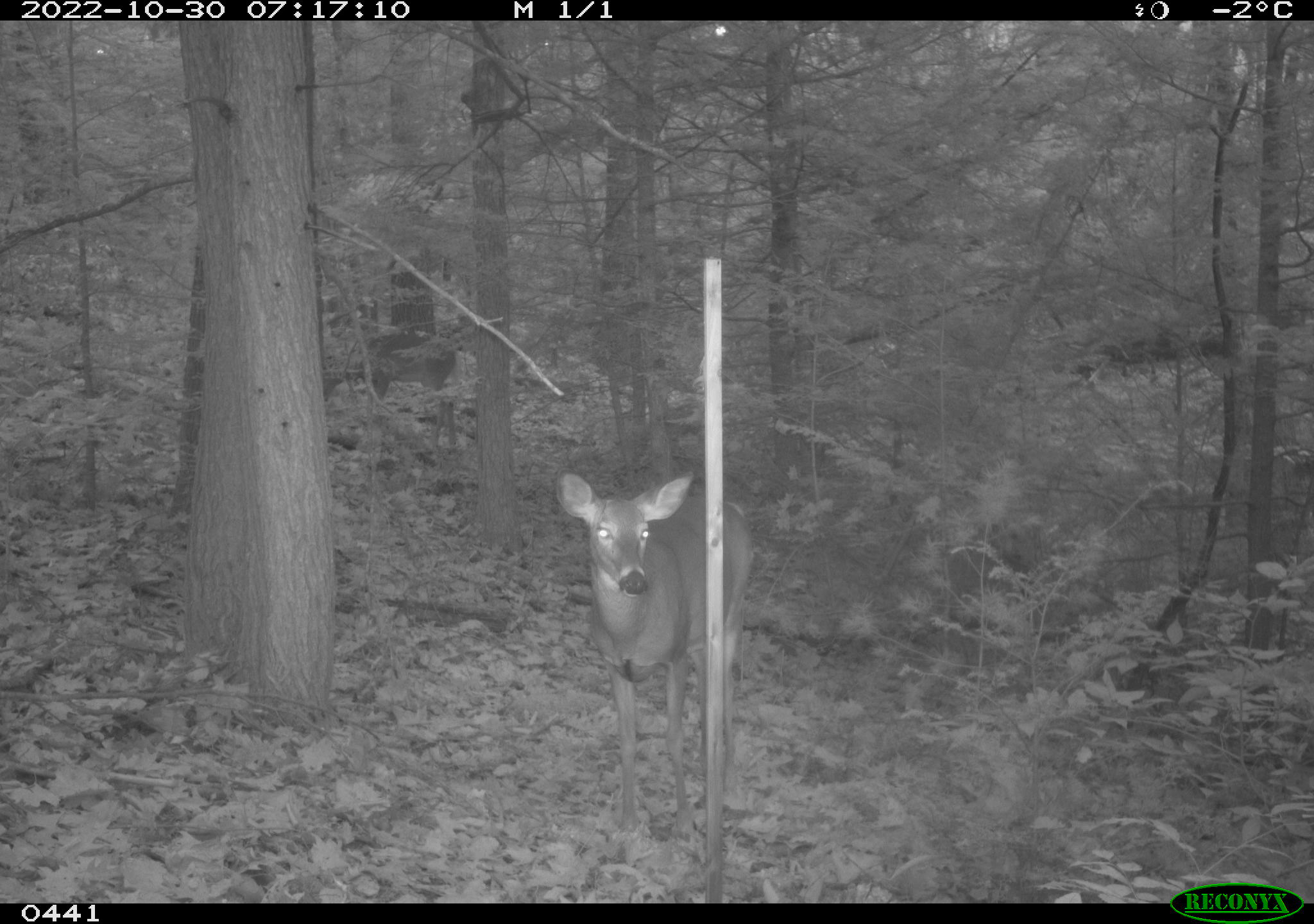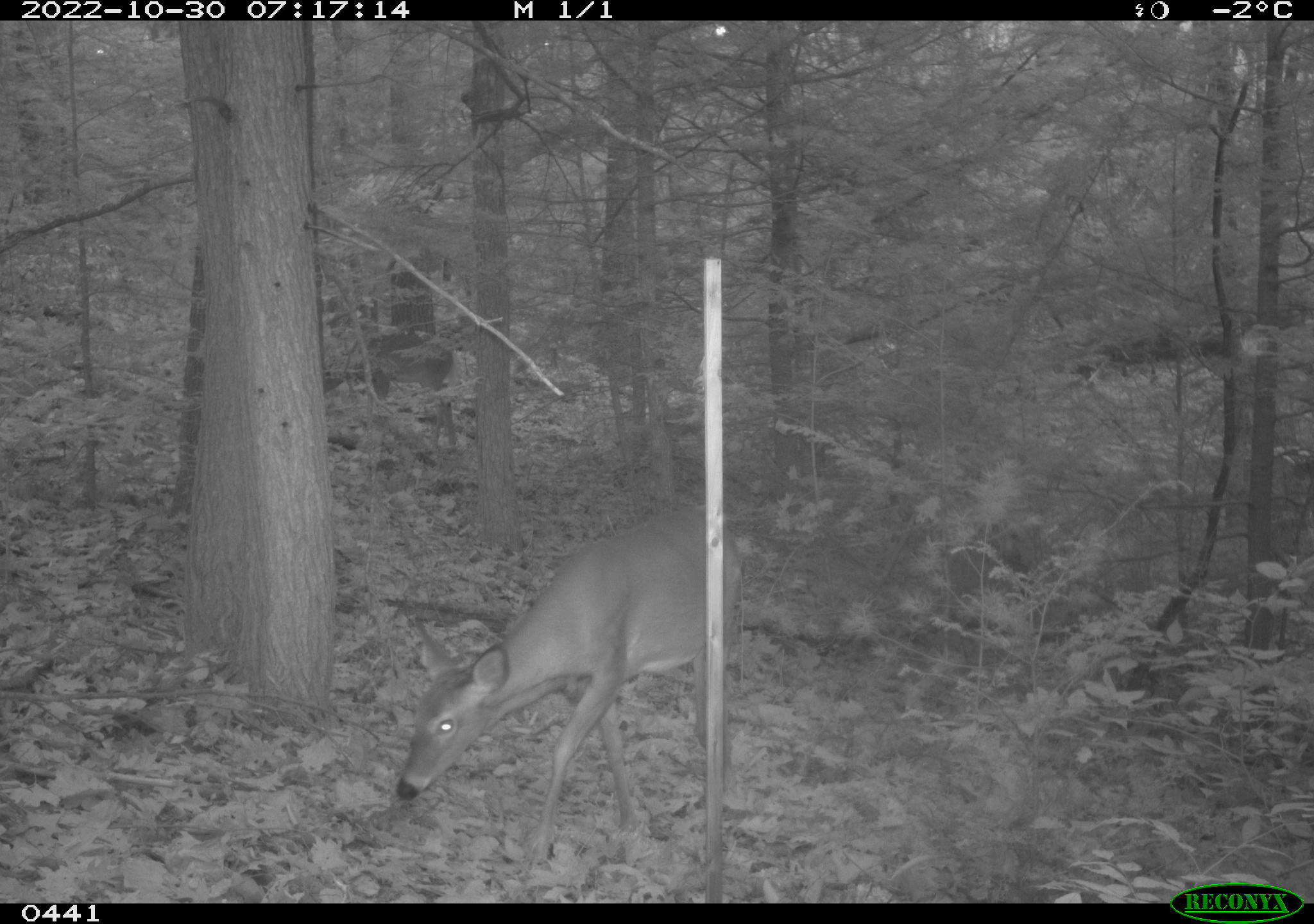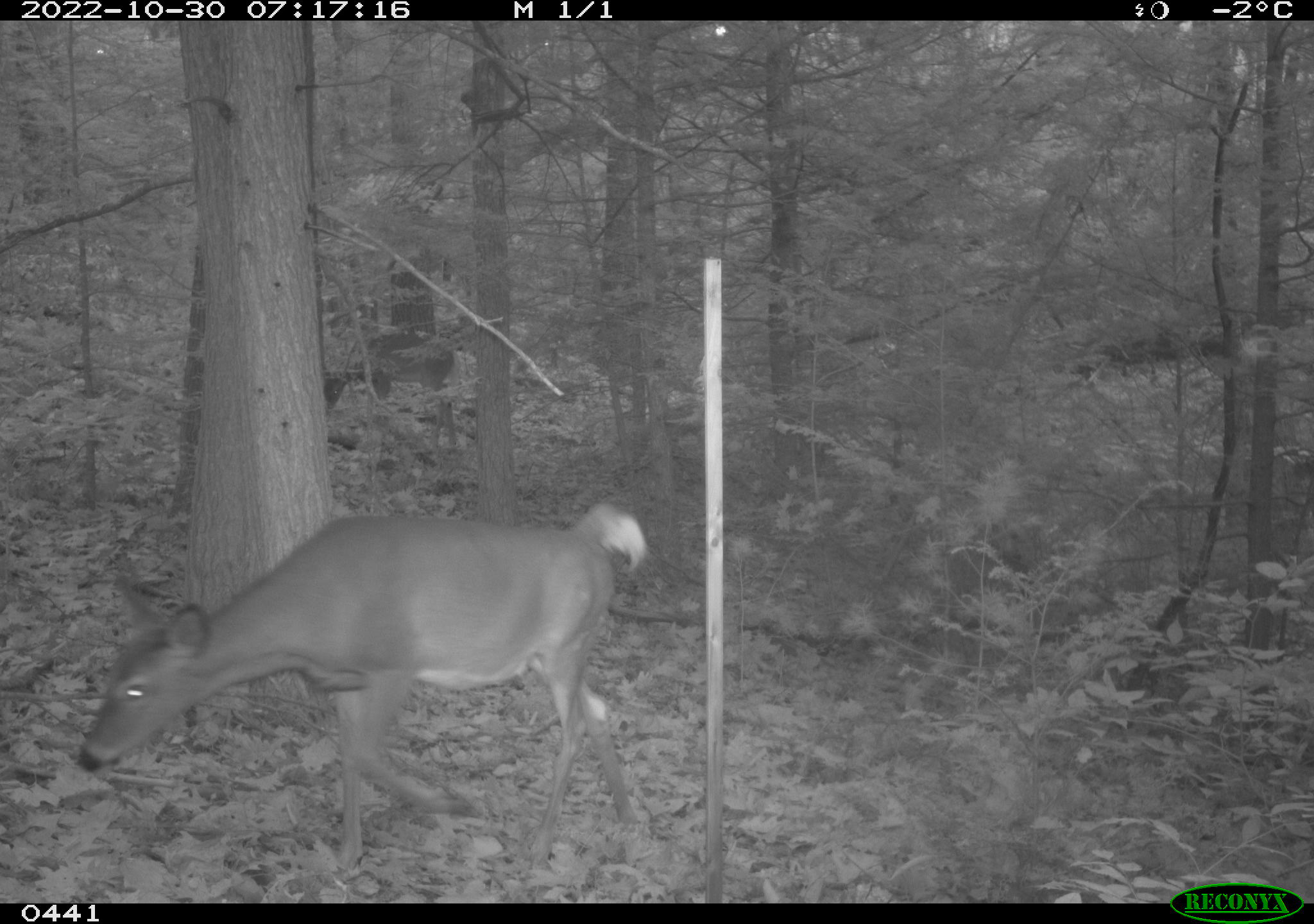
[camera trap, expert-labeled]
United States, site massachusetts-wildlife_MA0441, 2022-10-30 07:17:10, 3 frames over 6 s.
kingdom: Animalia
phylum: Chordata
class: Mammalia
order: Artiodactyla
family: Cervidae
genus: Odocoileus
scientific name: Odocoileus virginianus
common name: white-tailed deer